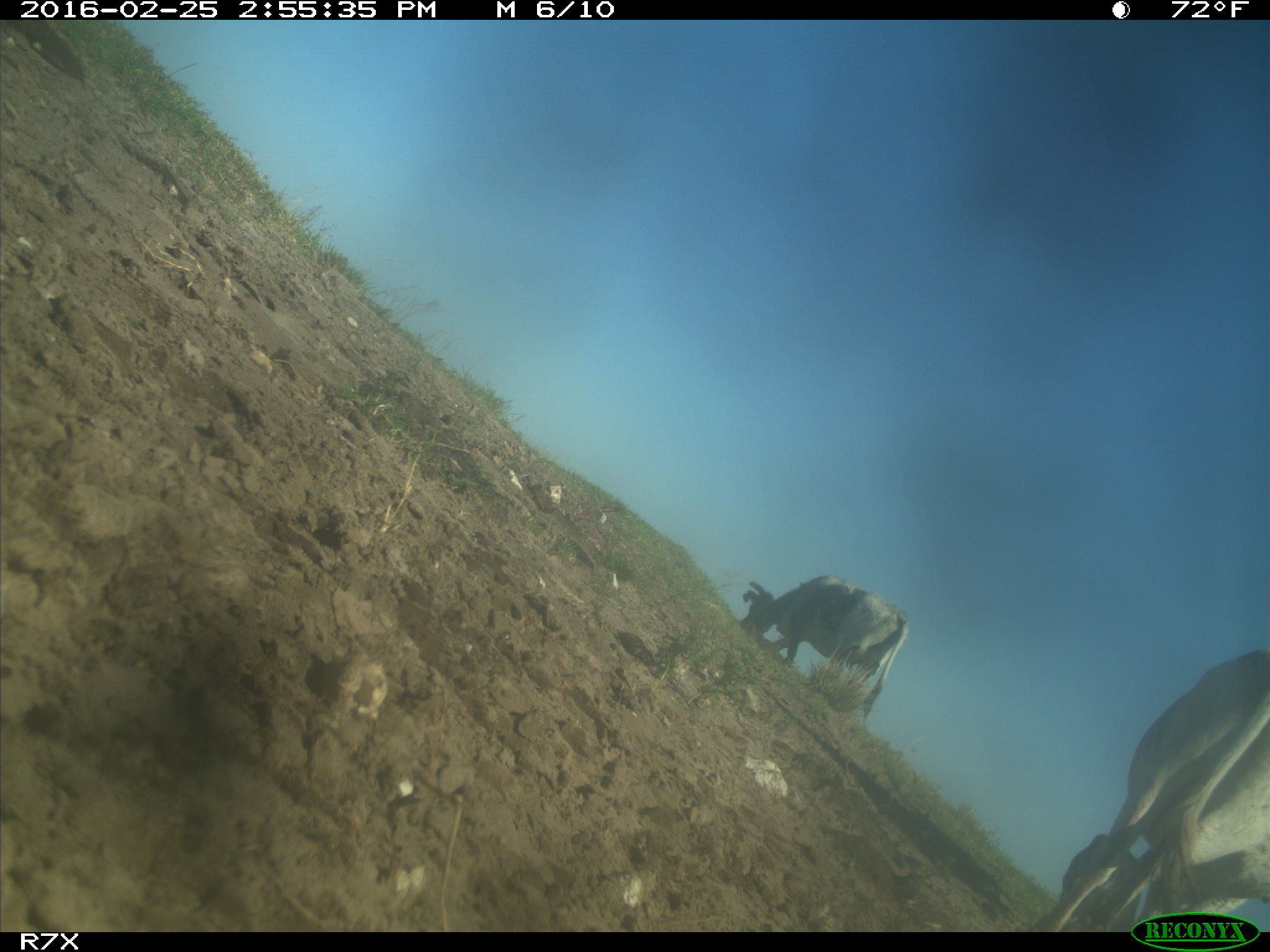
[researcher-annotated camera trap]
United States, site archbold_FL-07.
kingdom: Animalia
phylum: Chordata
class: Mammalia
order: Artiodactyla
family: Bovidae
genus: Bos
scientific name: Bos taurus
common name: domestic cow